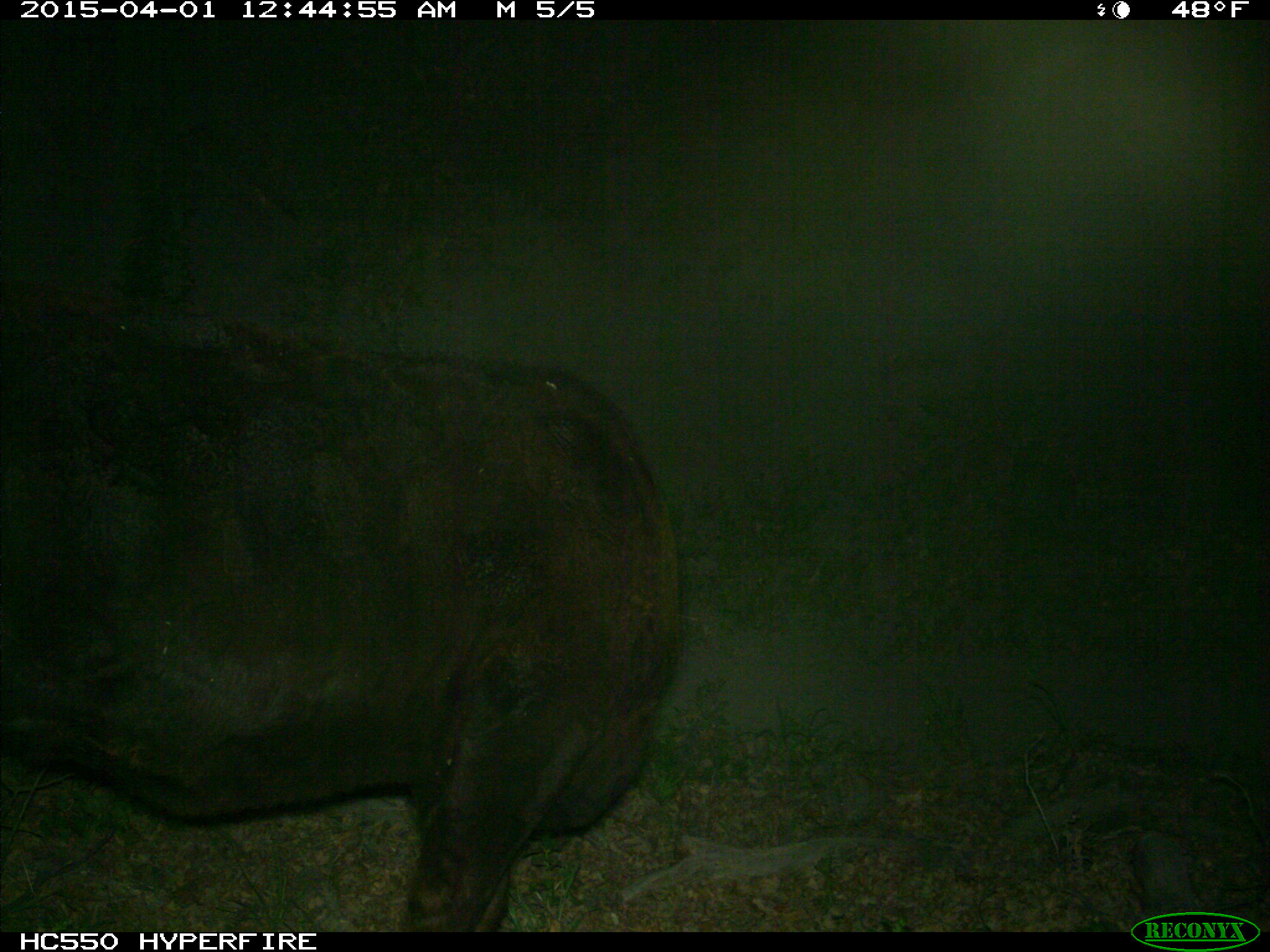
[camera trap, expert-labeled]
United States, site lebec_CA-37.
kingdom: Animalia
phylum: Chordata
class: Mammalia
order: Artiodactyla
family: Bovidae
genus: Bos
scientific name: Bos taurus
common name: domestic cow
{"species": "Bos taurus (domestic cow)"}